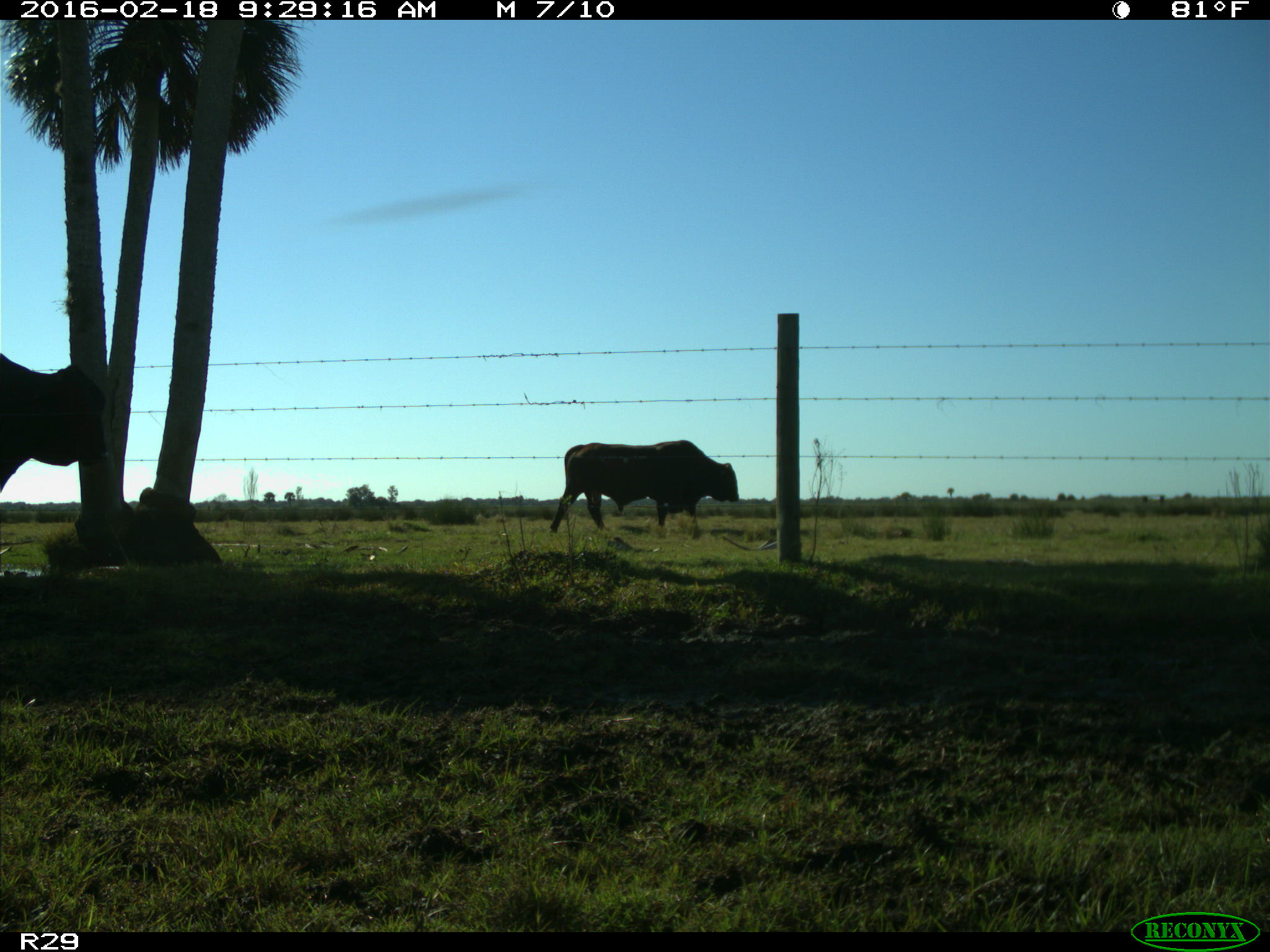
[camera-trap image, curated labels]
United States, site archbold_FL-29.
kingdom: Animalia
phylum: Chordata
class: Mammalia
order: Artiodactyla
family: Bovidae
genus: Bos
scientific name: Bos taurus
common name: domestic cow